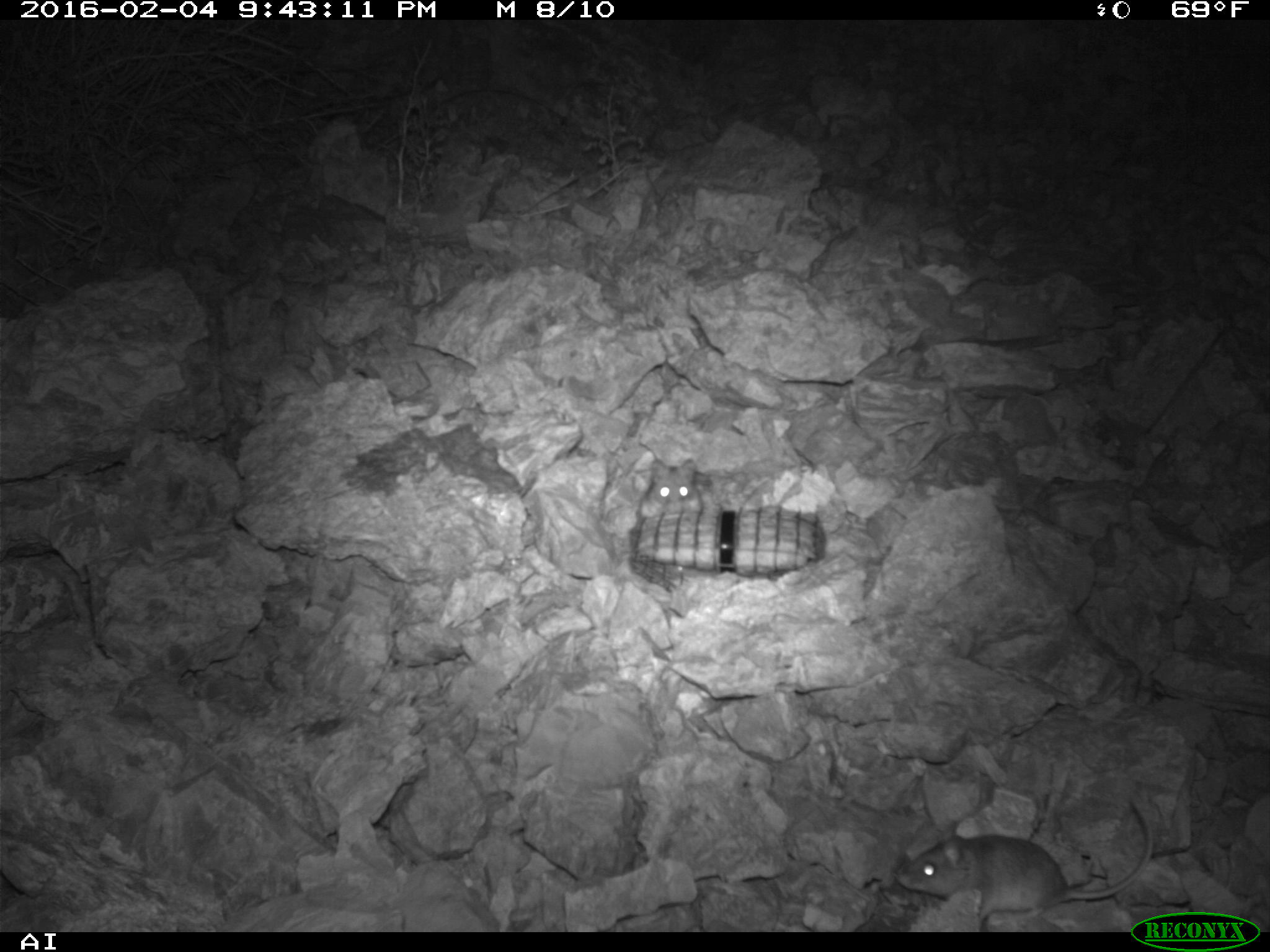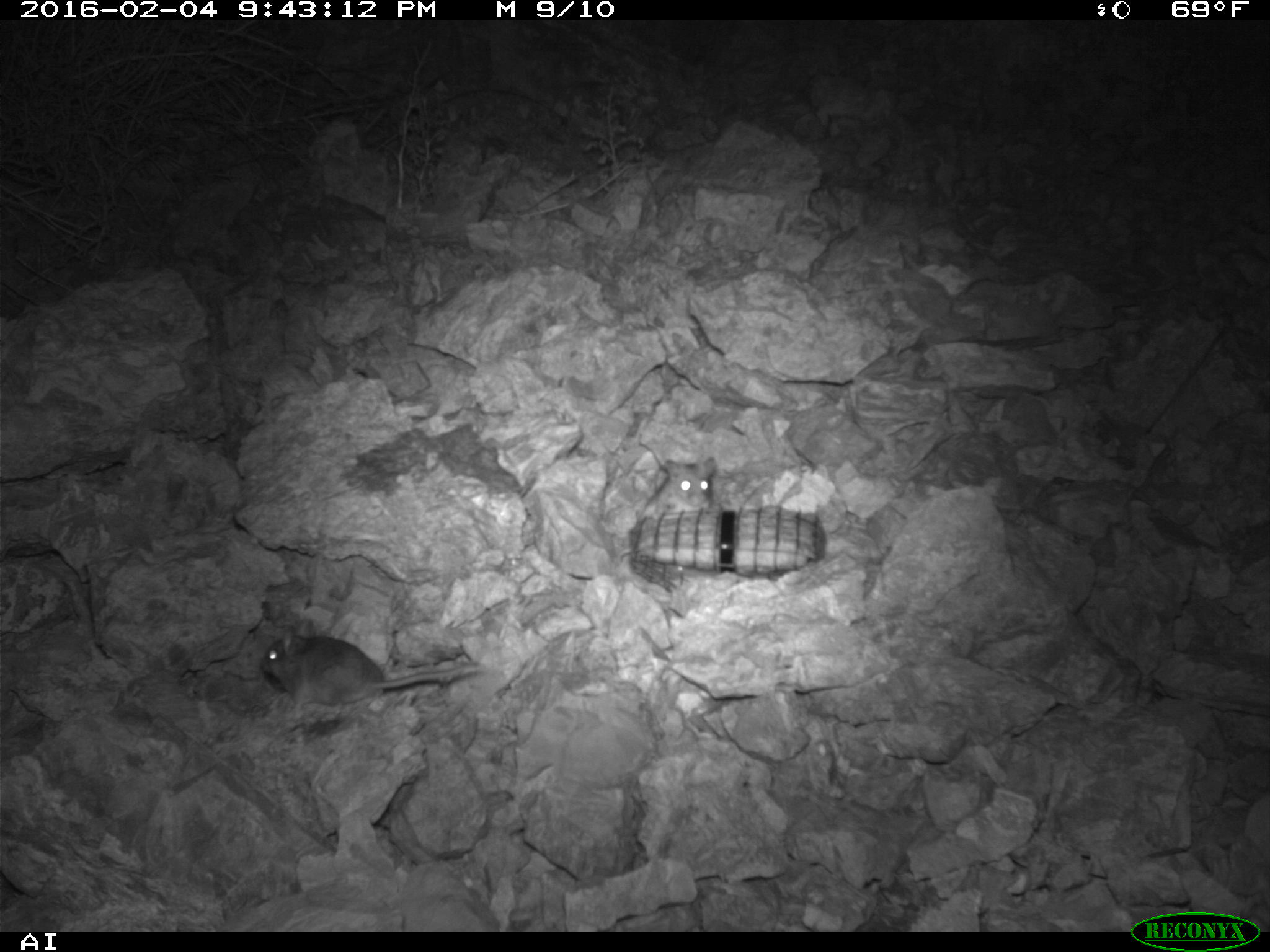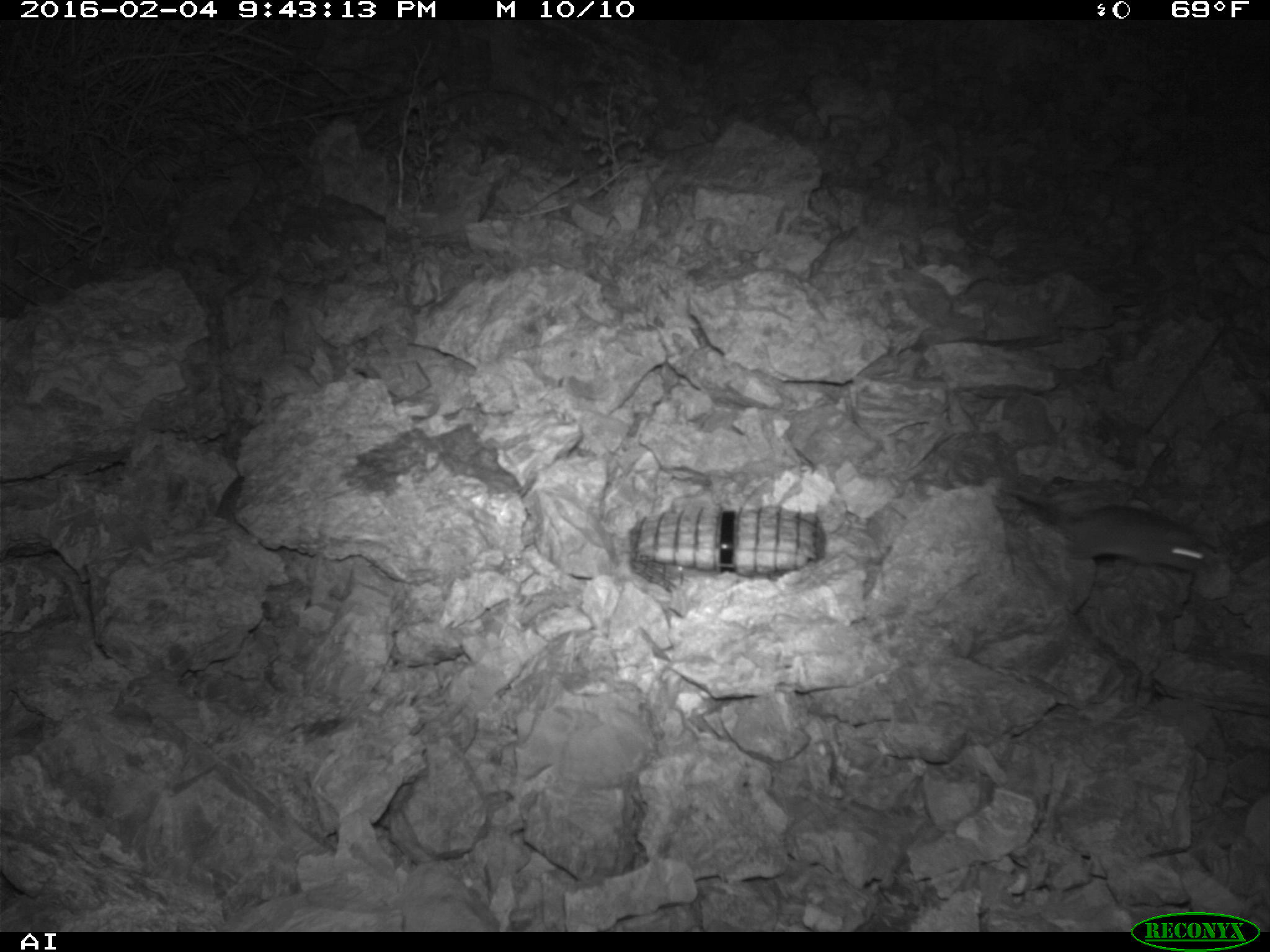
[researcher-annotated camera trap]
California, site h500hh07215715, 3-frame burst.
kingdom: Animalia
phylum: Chordata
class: Mammalia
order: Rodentia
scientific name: Rodentia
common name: rodent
Rodent (Rodentia).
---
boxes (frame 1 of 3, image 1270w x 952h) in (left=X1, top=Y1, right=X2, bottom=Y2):
rodent: (left=895, top=800, right=1152, bottom=927); (left=636, top=453, right=704, bottom=521)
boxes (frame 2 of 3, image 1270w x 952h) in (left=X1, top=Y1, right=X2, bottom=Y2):
rodent: (left=259, top=617, right=481, bottom=714); (left=635, top=457, right=717, bottom=520)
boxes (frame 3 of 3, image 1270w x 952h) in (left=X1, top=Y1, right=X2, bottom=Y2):
rodent: (left=1021, top=495, right=1209, bottom=574)